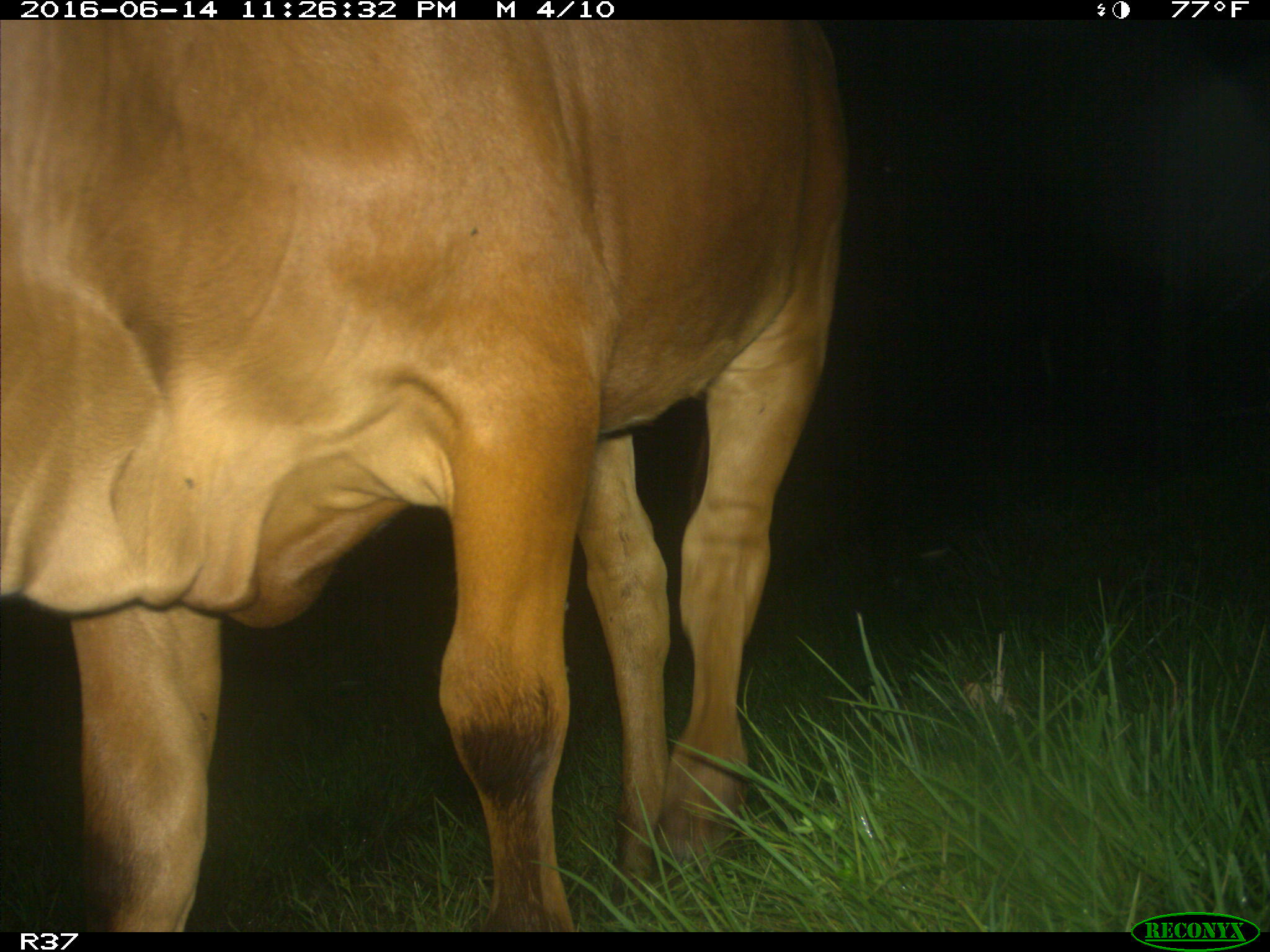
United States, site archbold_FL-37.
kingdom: Animalia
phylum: Chordata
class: Mammalia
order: Artiodactyla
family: Bovidae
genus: Bos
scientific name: Bos taurus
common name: domestic cow